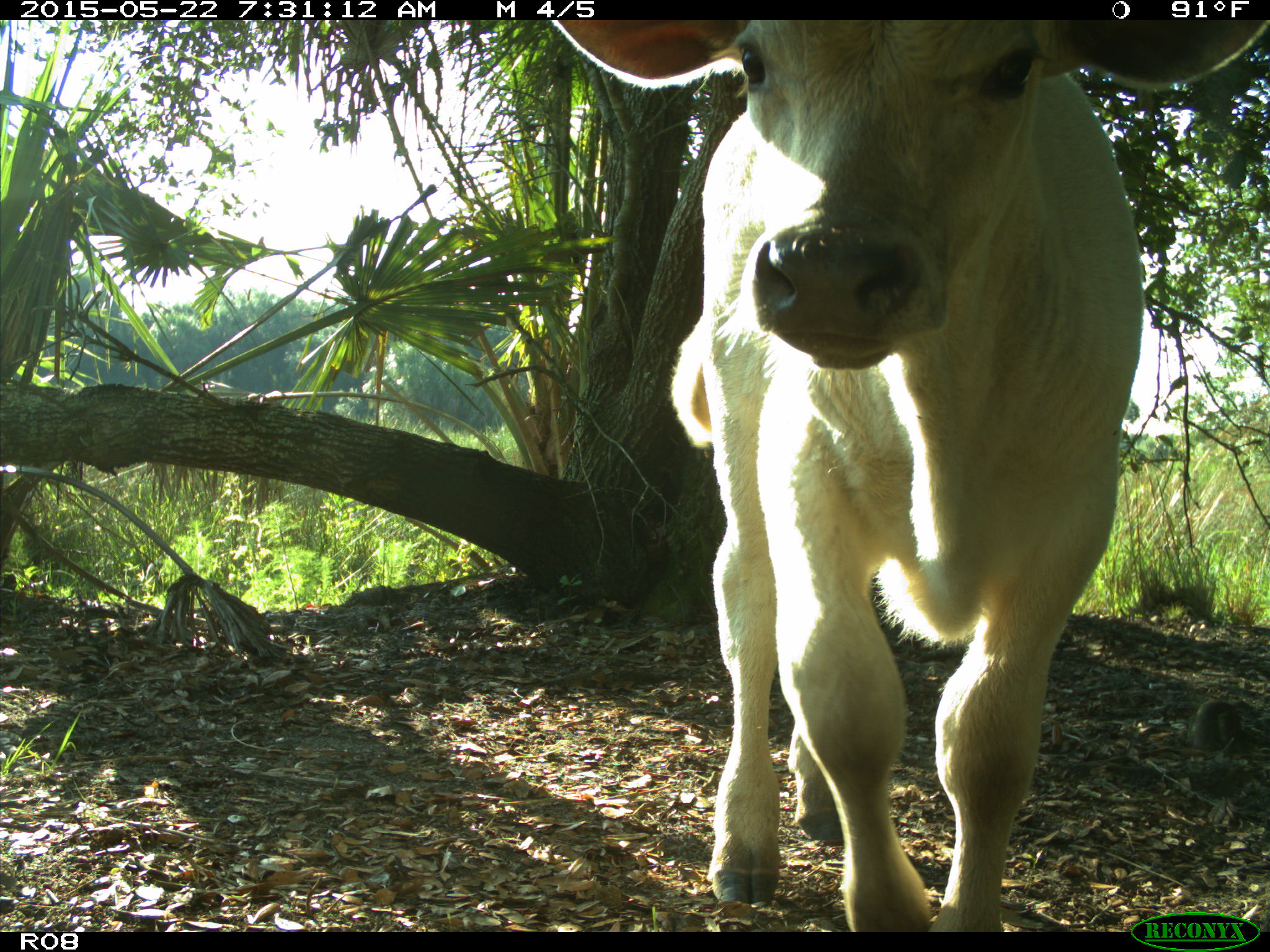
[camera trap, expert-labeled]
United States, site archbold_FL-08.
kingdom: Animalia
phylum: Chordata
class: Mammalia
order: Artiodactyla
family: Bovidae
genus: Bos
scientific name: Bos taurus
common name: domestic cow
Bos taurus (domestic cow).